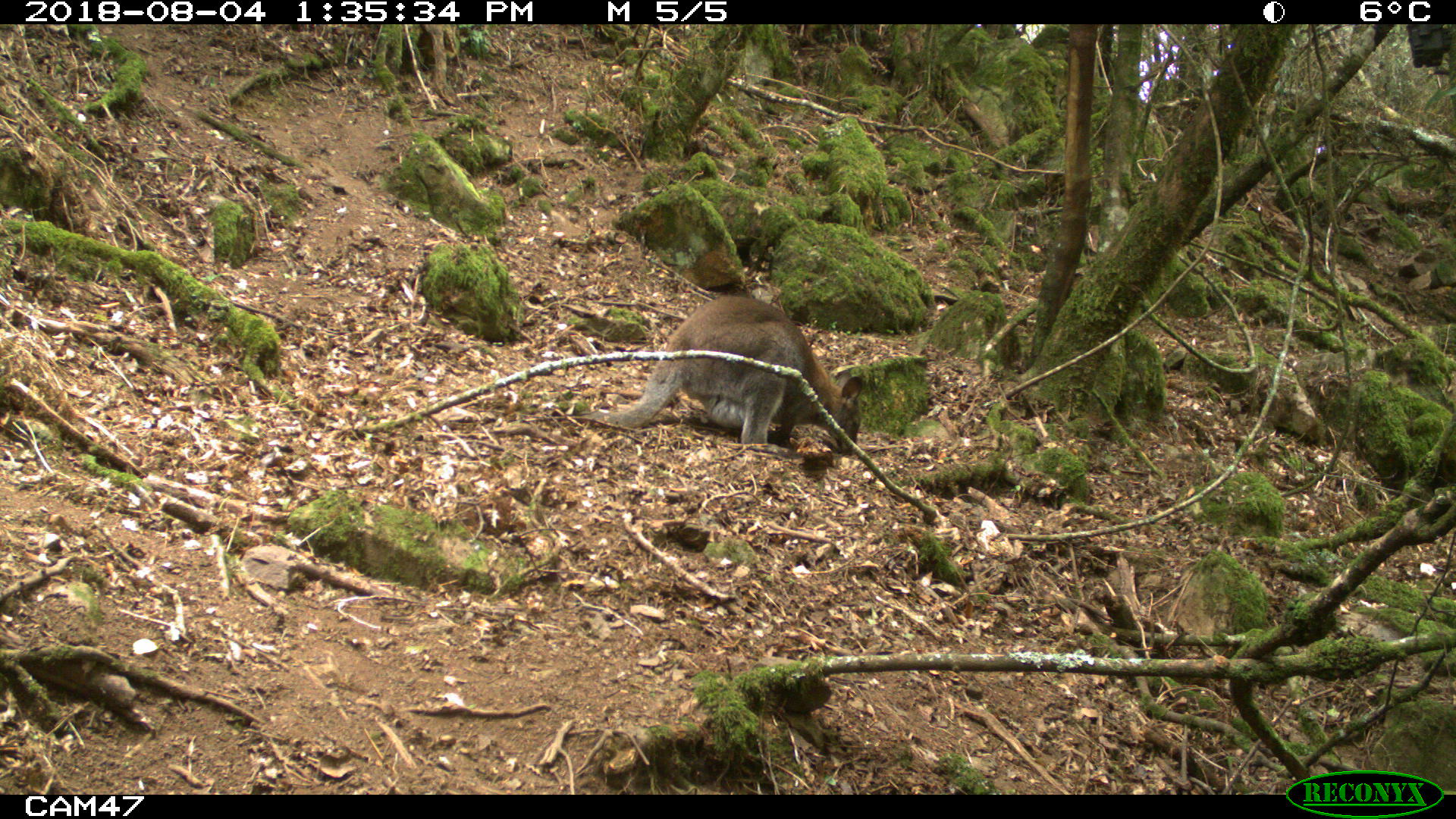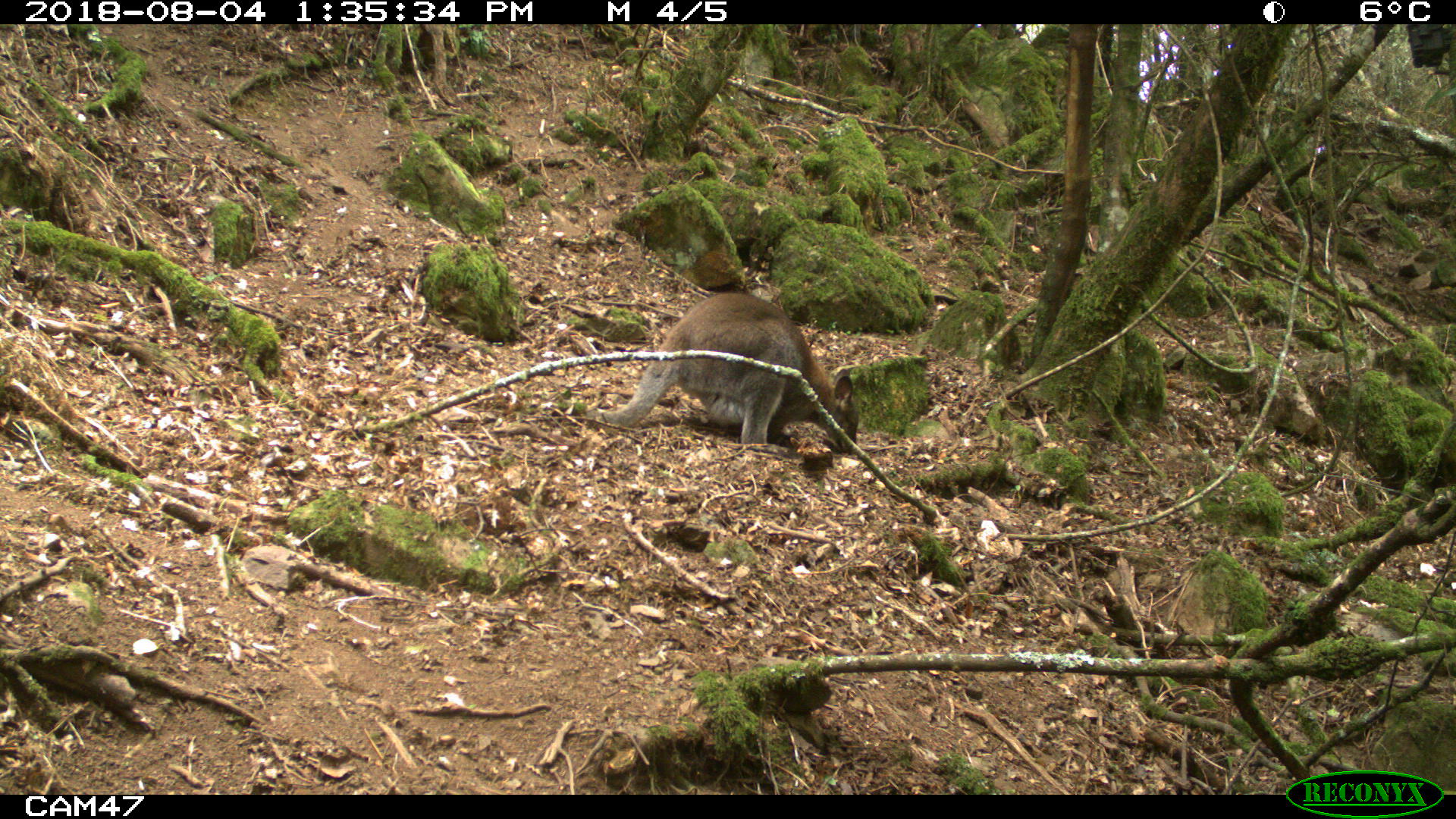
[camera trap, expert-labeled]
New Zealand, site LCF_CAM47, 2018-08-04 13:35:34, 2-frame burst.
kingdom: Animalia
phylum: Chordata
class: Mammalia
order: Diprotodontia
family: Macropodidae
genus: Notamacropus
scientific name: Notamacropus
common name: wallaby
Wallaby (Notamacropus).